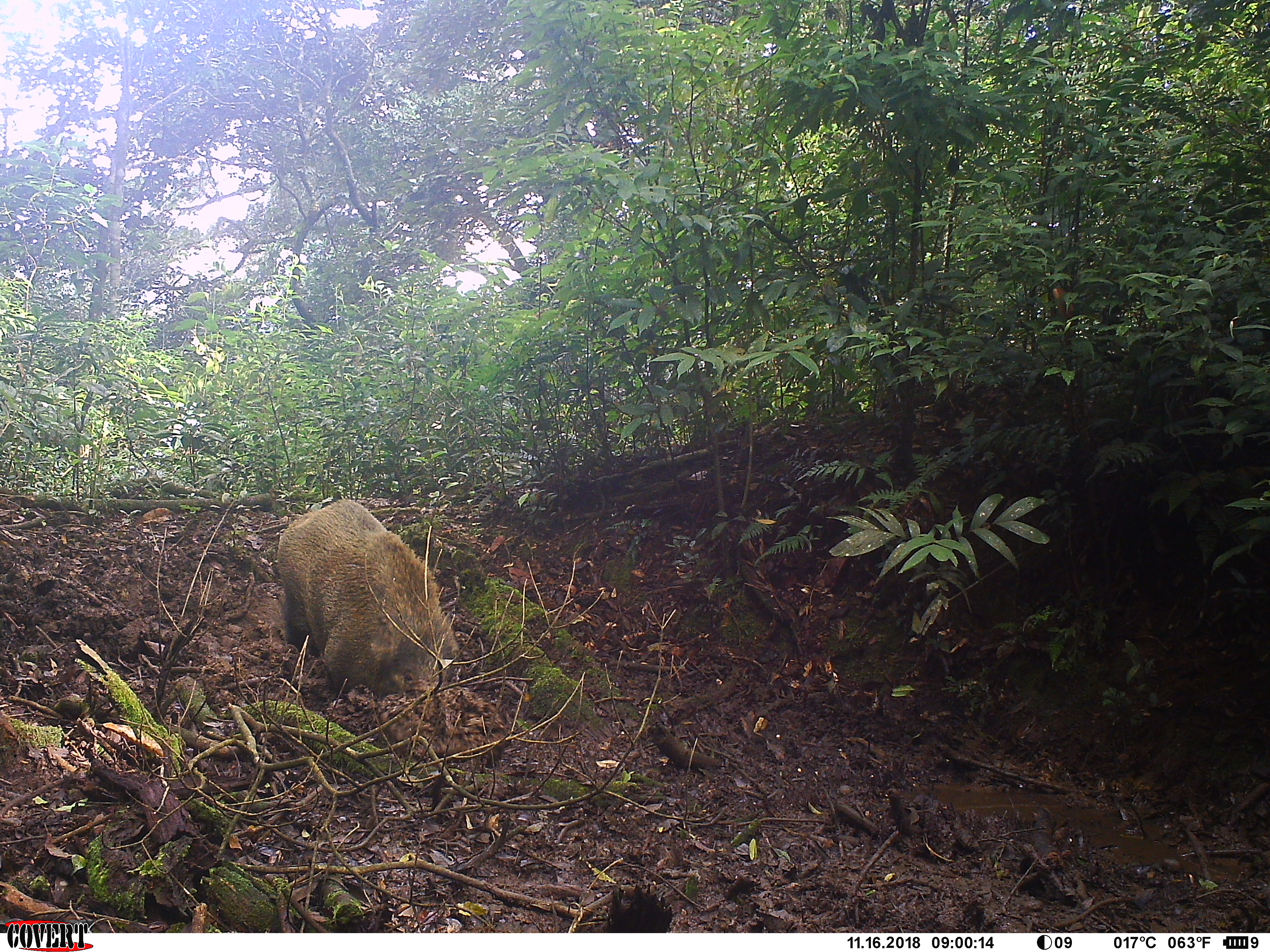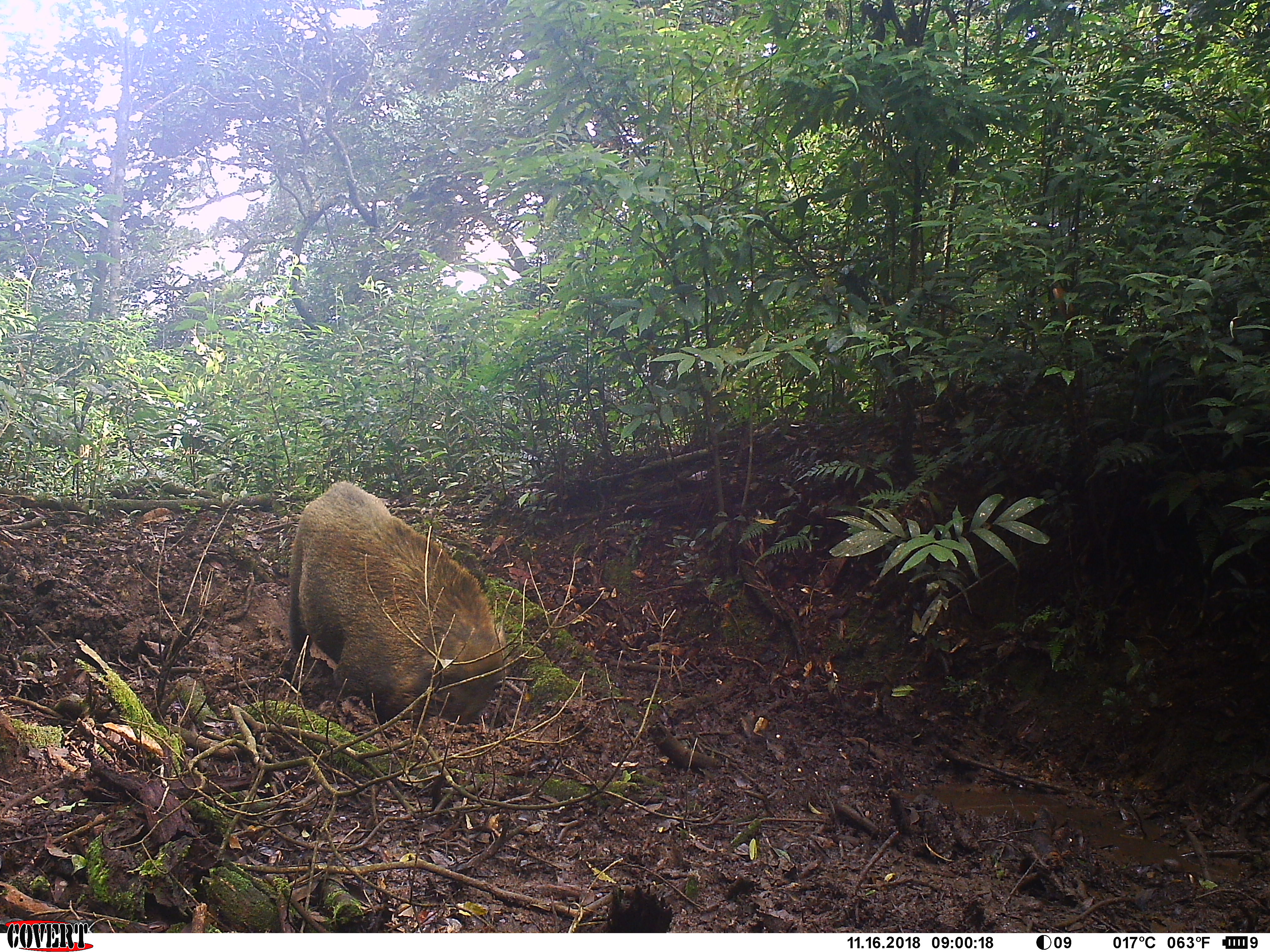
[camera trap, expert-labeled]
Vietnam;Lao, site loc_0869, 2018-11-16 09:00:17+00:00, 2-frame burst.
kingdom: Animalia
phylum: Chordata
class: Mammalia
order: Artiodactyla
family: Suidae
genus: Sus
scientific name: Sus scrofa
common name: eurasian wild pig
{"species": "eurasian wild pig (Sus scrofa)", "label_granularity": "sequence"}